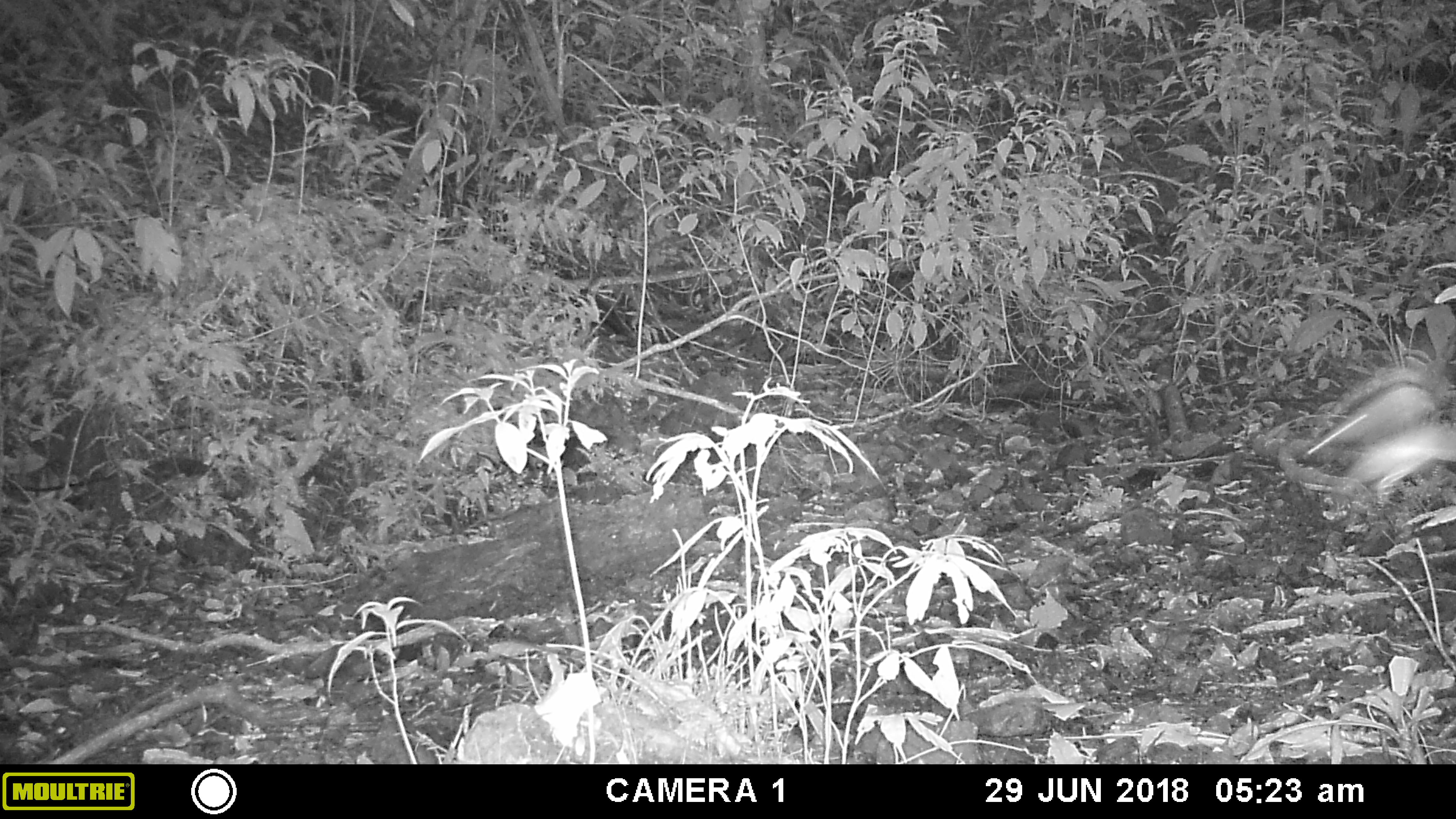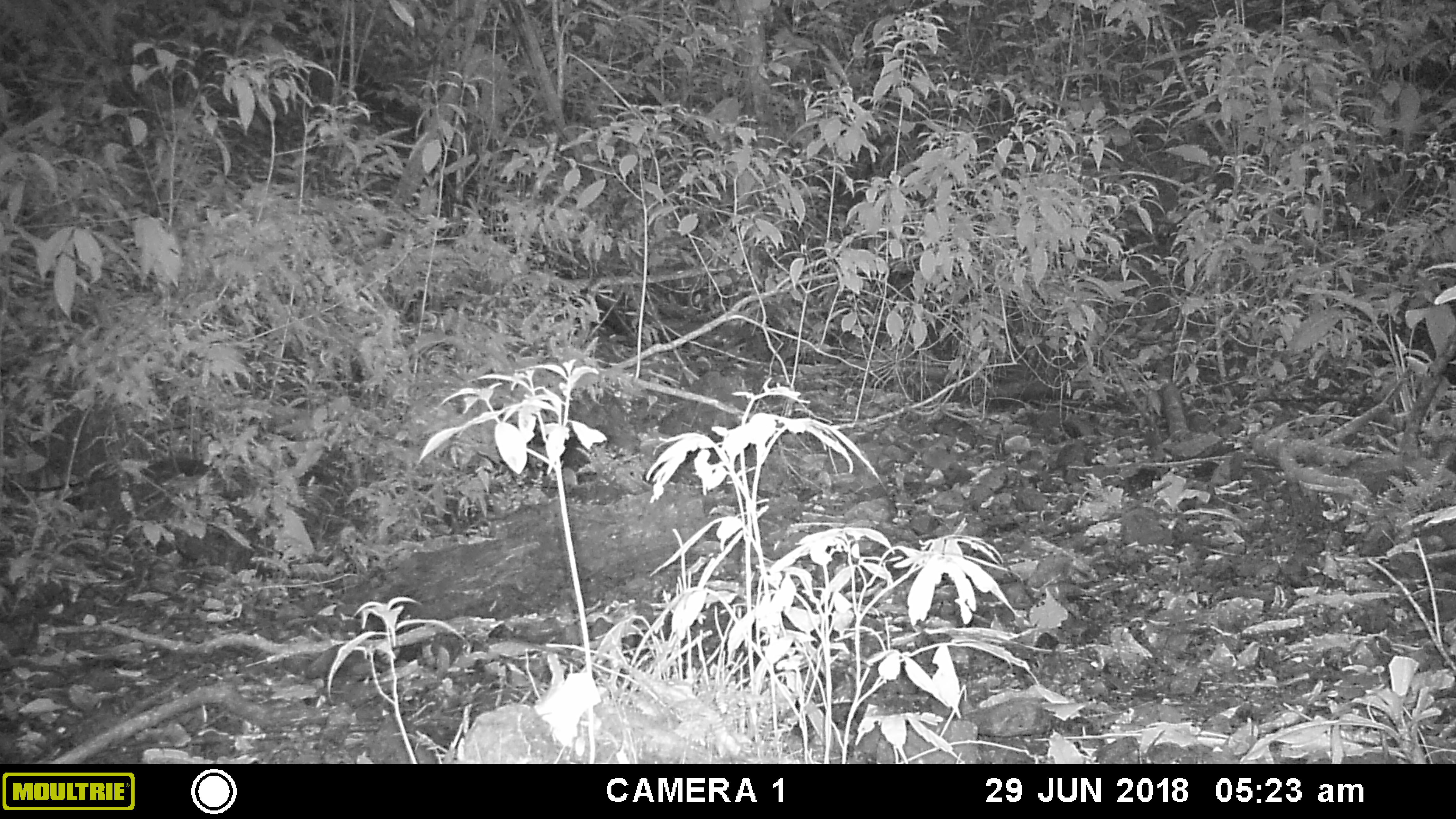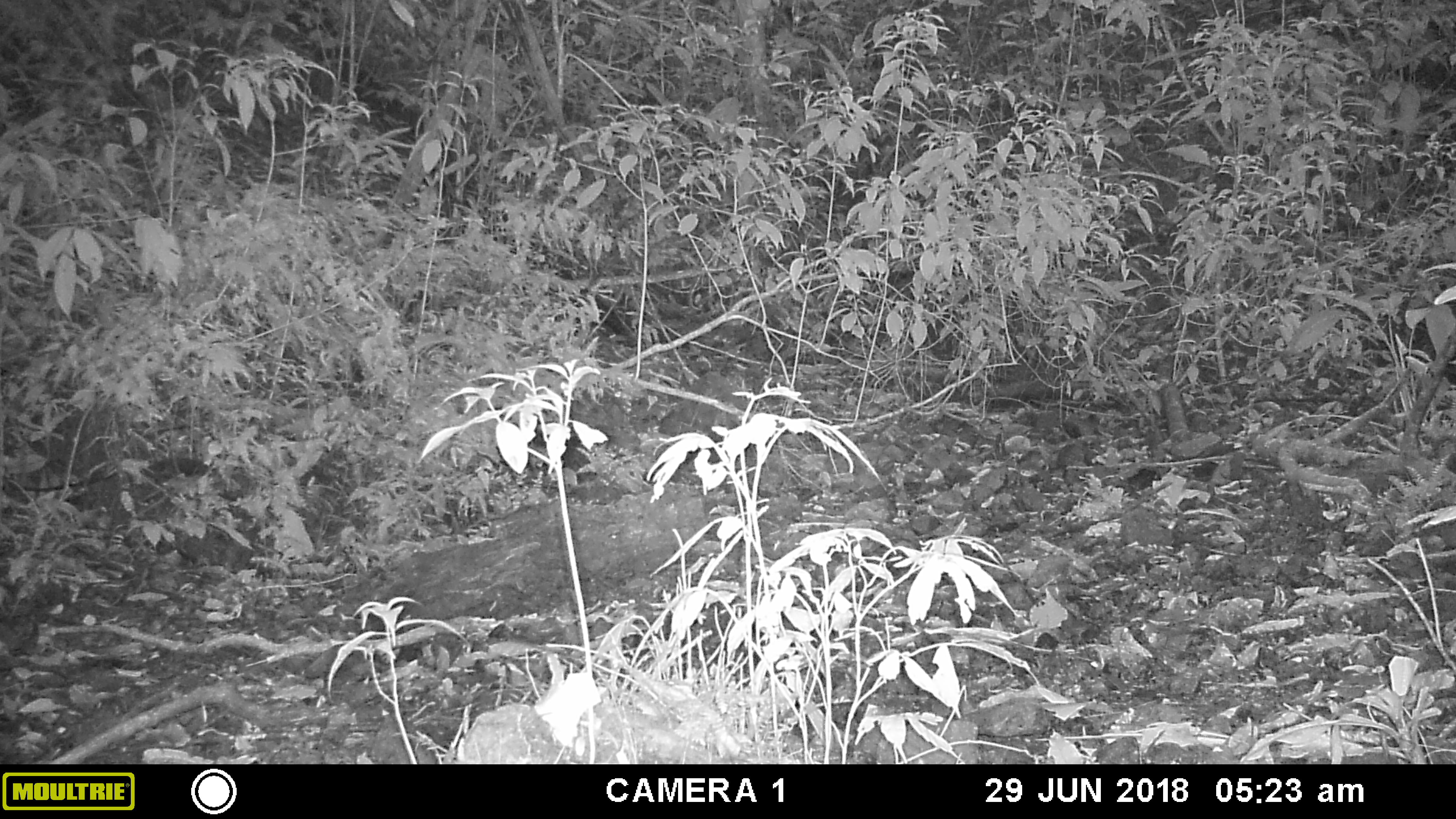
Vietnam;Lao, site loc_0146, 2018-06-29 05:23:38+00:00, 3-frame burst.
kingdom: Animalia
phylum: Chordata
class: Aves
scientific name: Aves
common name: bird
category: unidentified bird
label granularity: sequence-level